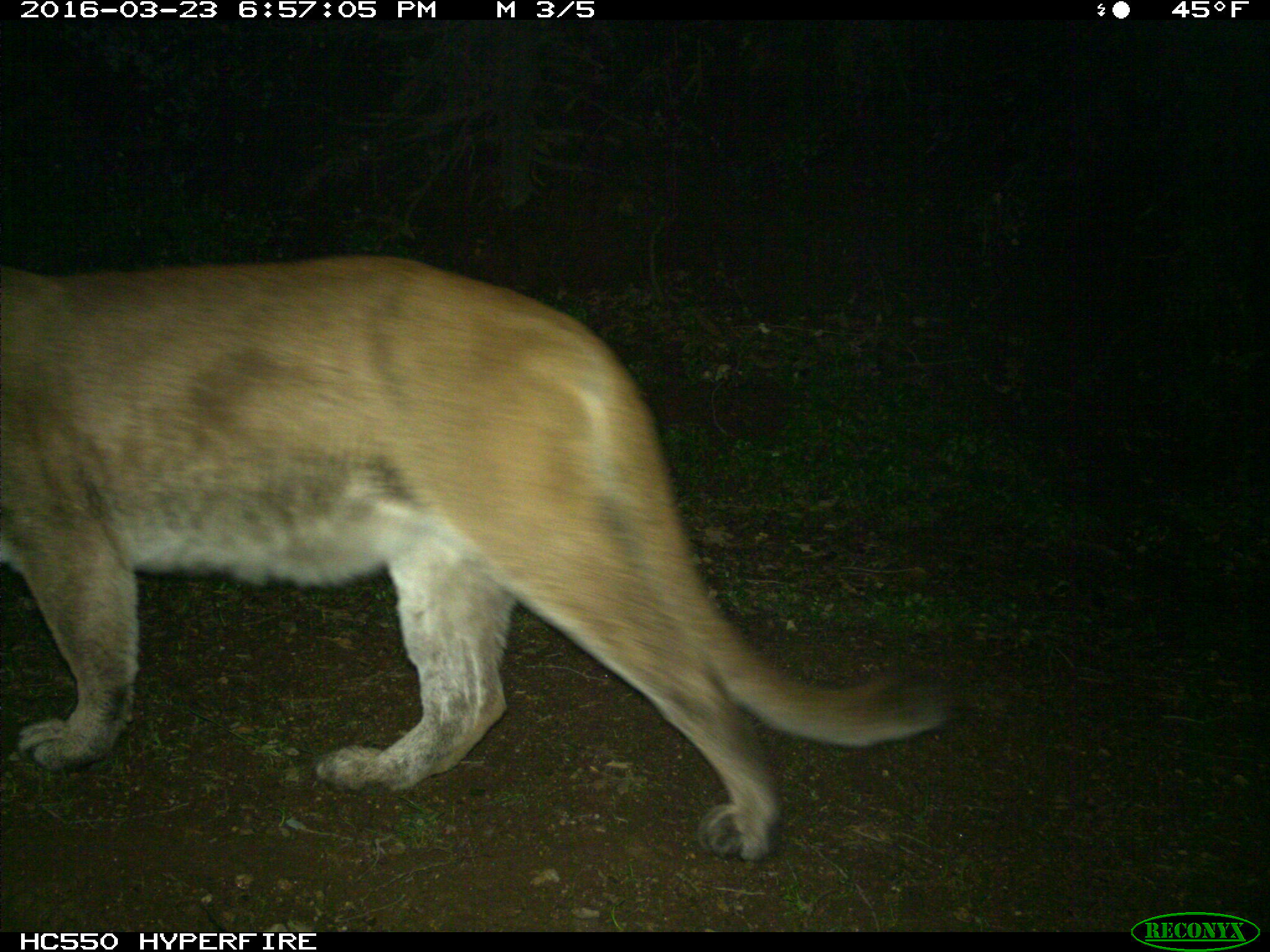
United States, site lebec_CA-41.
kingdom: Animalia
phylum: Chordata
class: Mammalia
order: Carnivora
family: Felidae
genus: Puma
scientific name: Puma concolor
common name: mountain lion